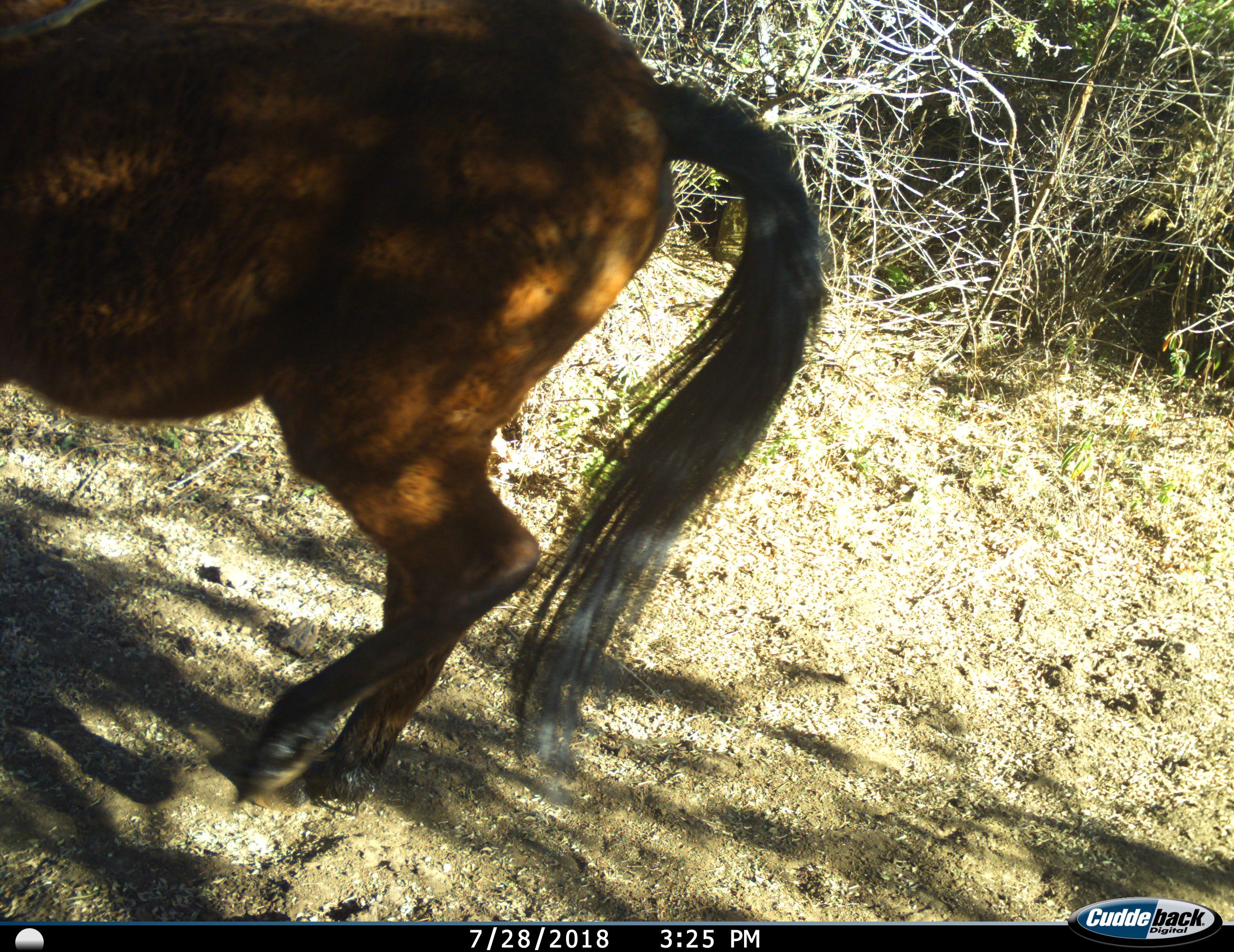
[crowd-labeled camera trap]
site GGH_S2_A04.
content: unidentified animal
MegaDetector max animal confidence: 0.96